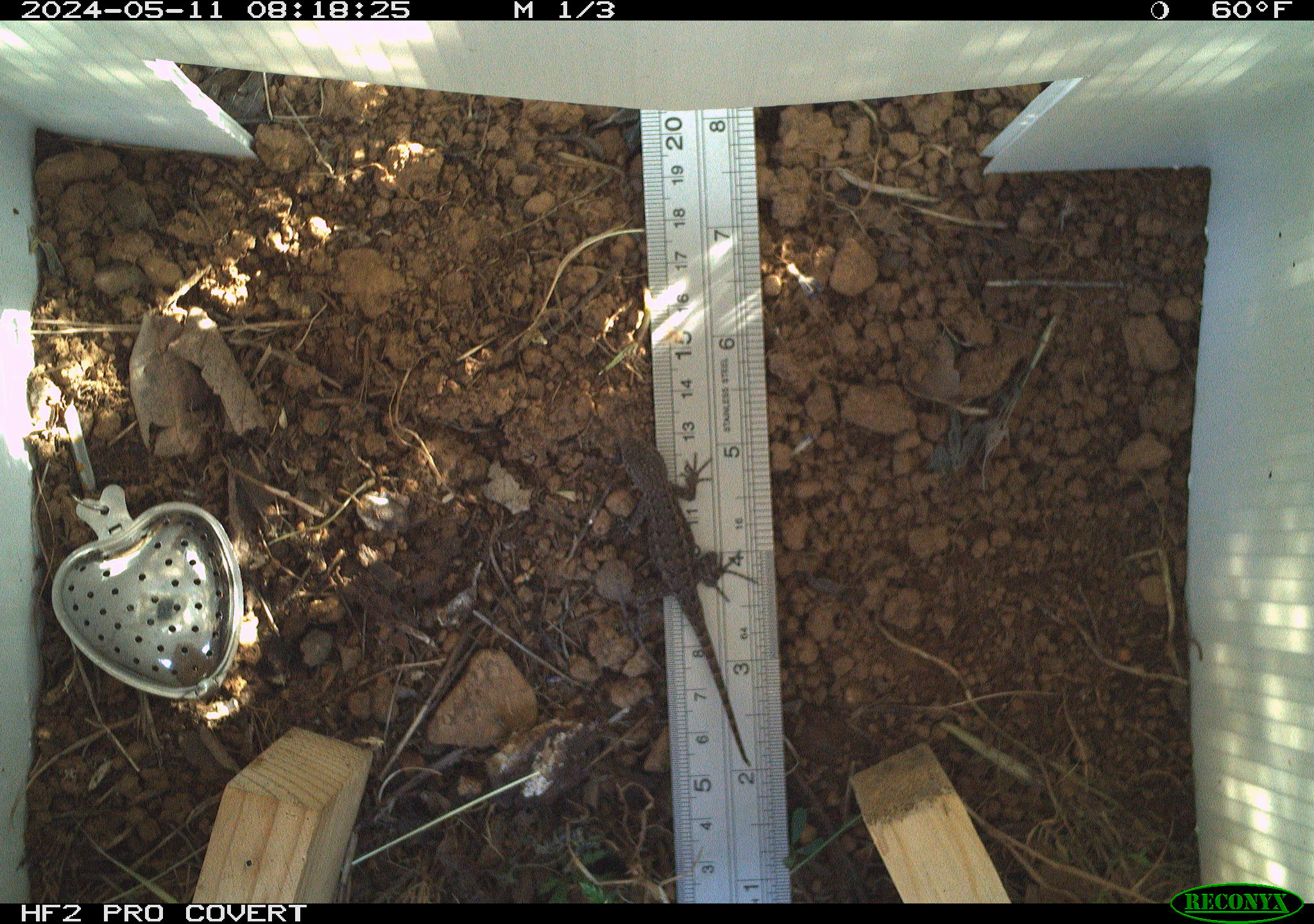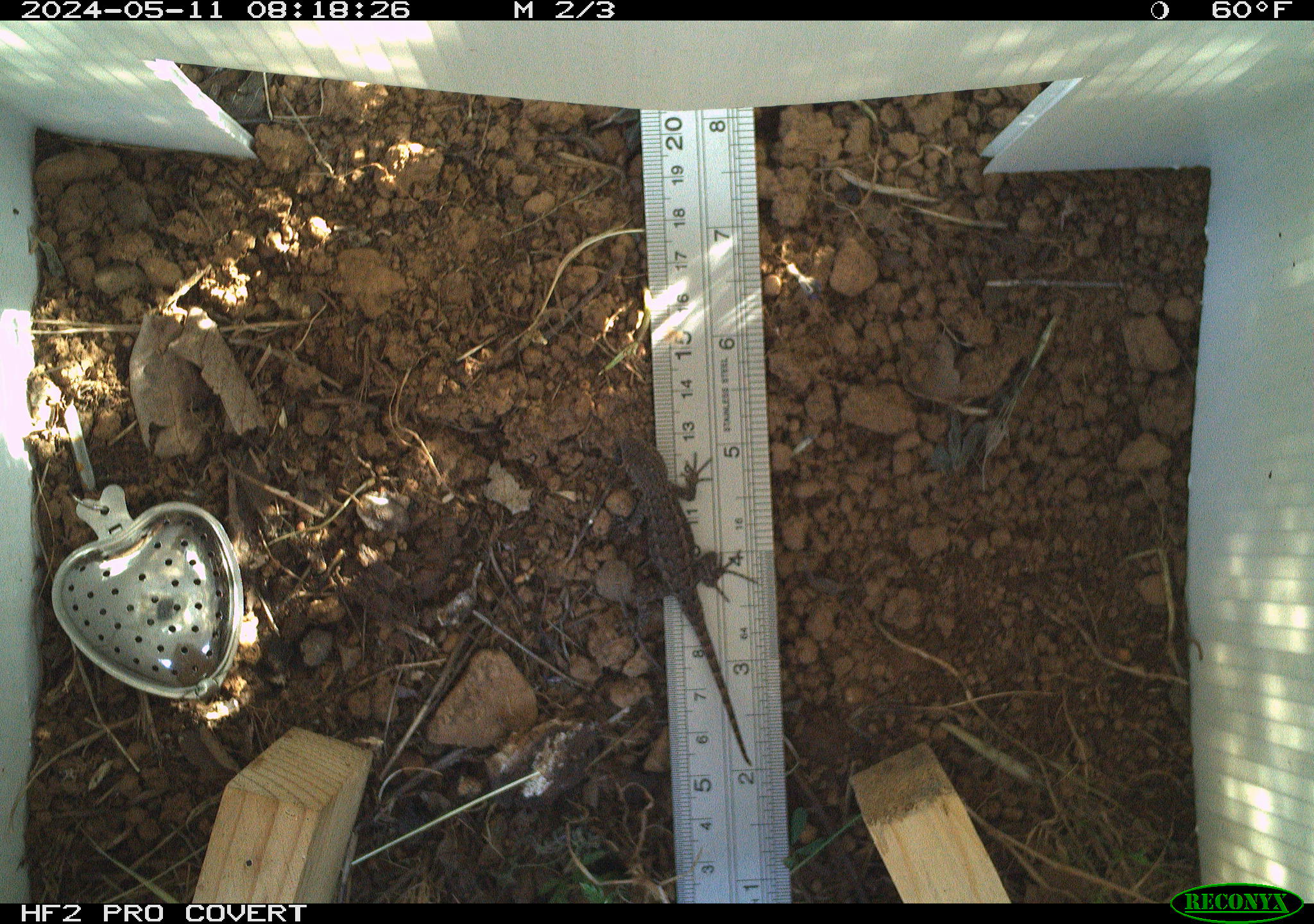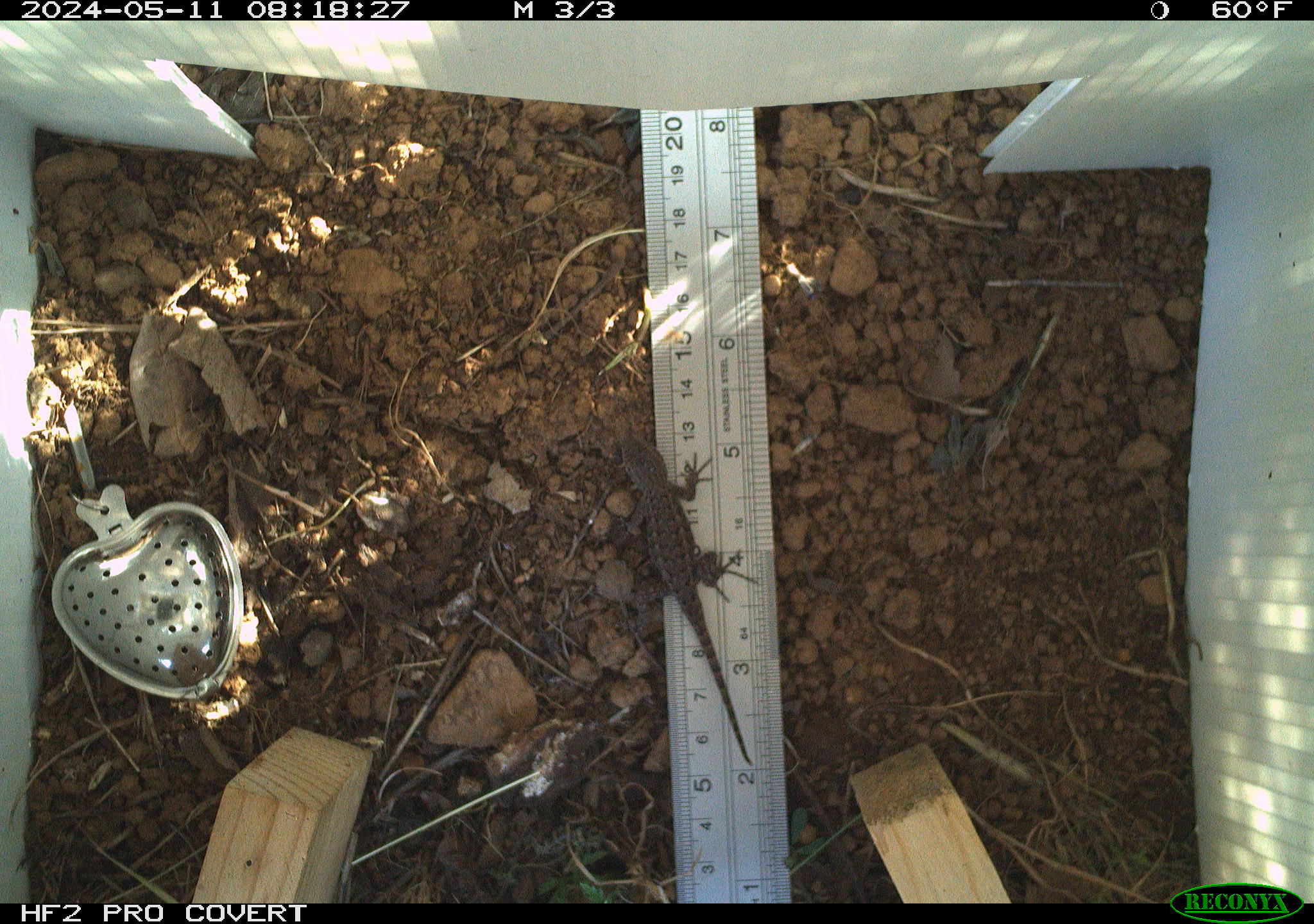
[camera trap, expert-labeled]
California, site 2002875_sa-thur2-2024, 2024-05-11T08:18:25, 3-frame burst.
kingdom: Animalia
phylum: Chordata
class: Reptilia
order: Squamata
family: Phrynosomatidae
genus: Sceloporus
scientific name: Sceloporus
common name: spiny lizards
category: sceloporus species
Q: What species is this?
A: Sceloporus species (spiny lizards) (Sceloporus).